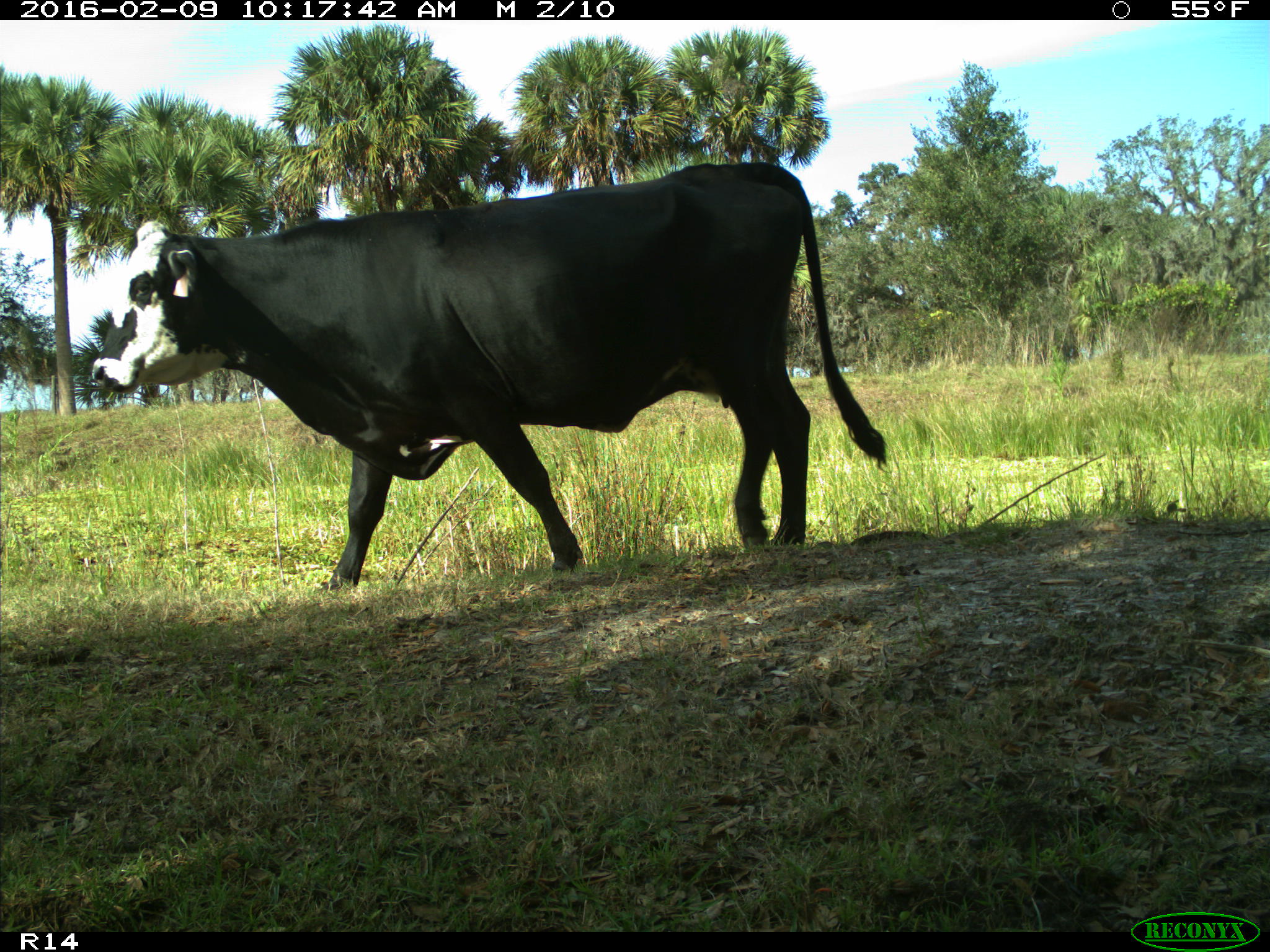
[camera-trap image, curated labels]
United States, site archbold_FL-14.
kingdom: Animalia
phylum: Chordata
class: Mammalia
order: Artiodactyla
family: Bovidae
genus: Bos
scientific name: Bos taurus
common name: domestic cow